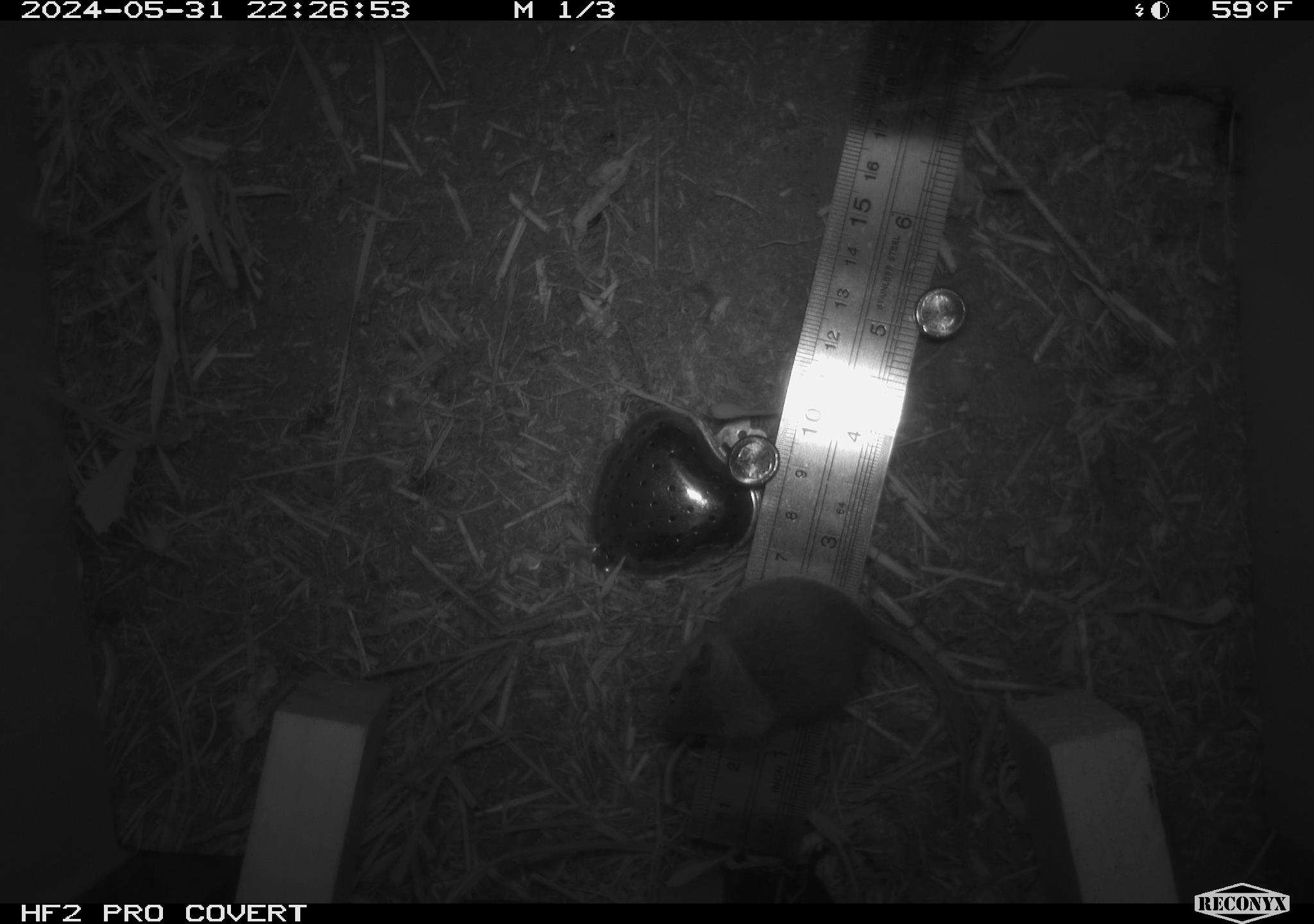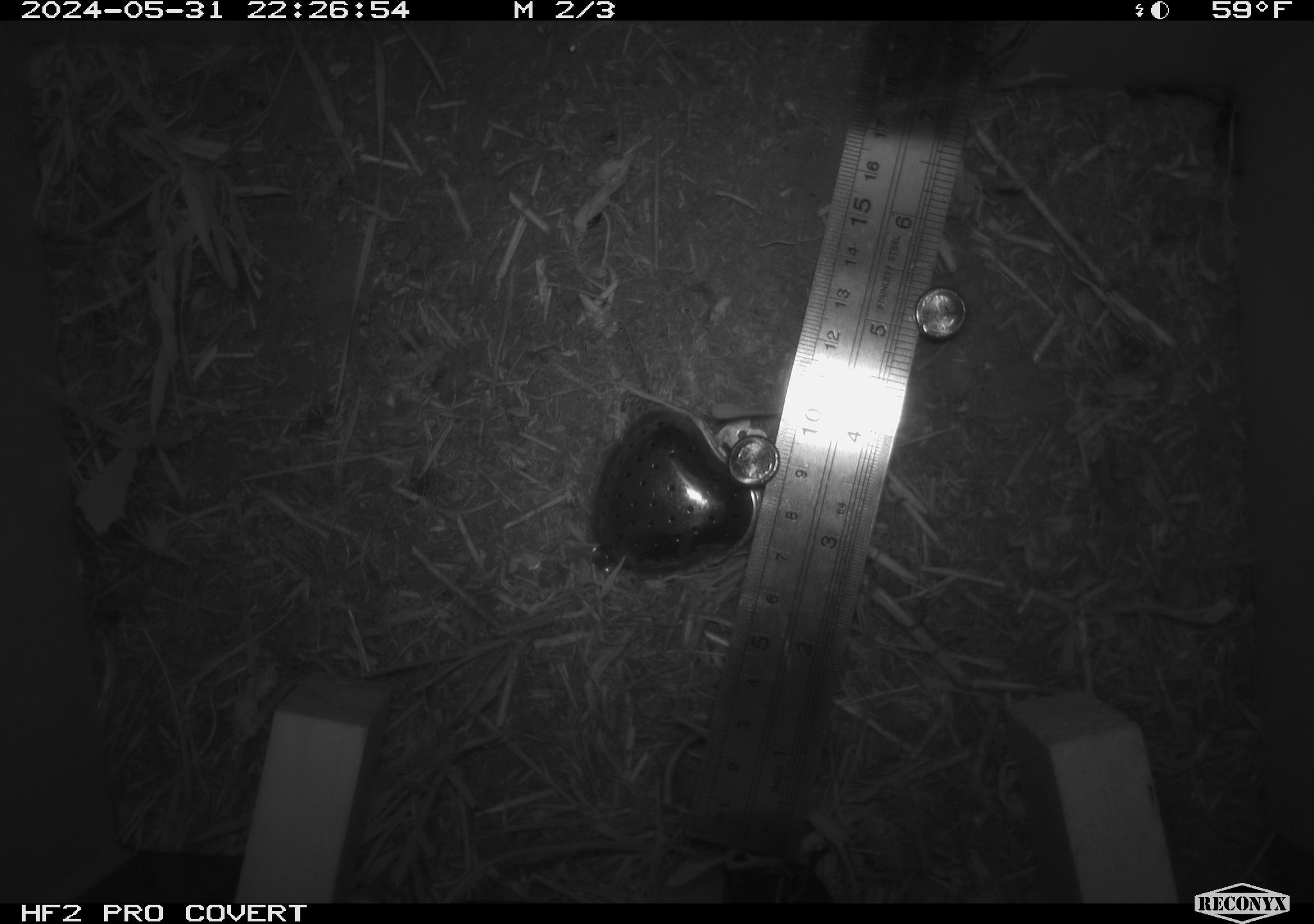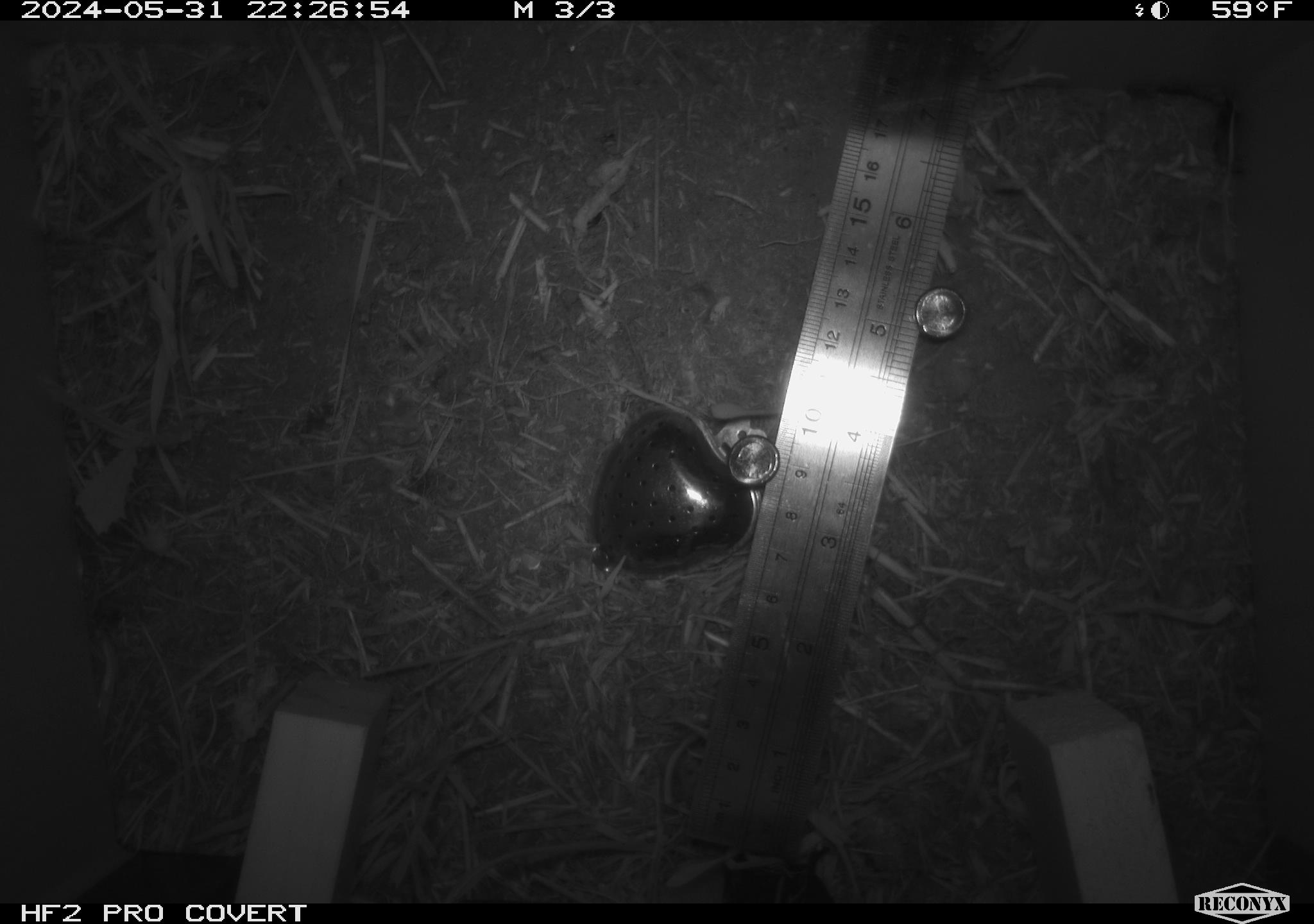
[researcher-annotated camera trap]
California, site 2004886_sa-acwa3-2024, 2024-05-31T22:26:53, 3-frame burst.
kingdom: Animalia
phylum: Chordata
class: Mammalia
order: Rodentia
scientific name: Rodentia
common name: mouse species